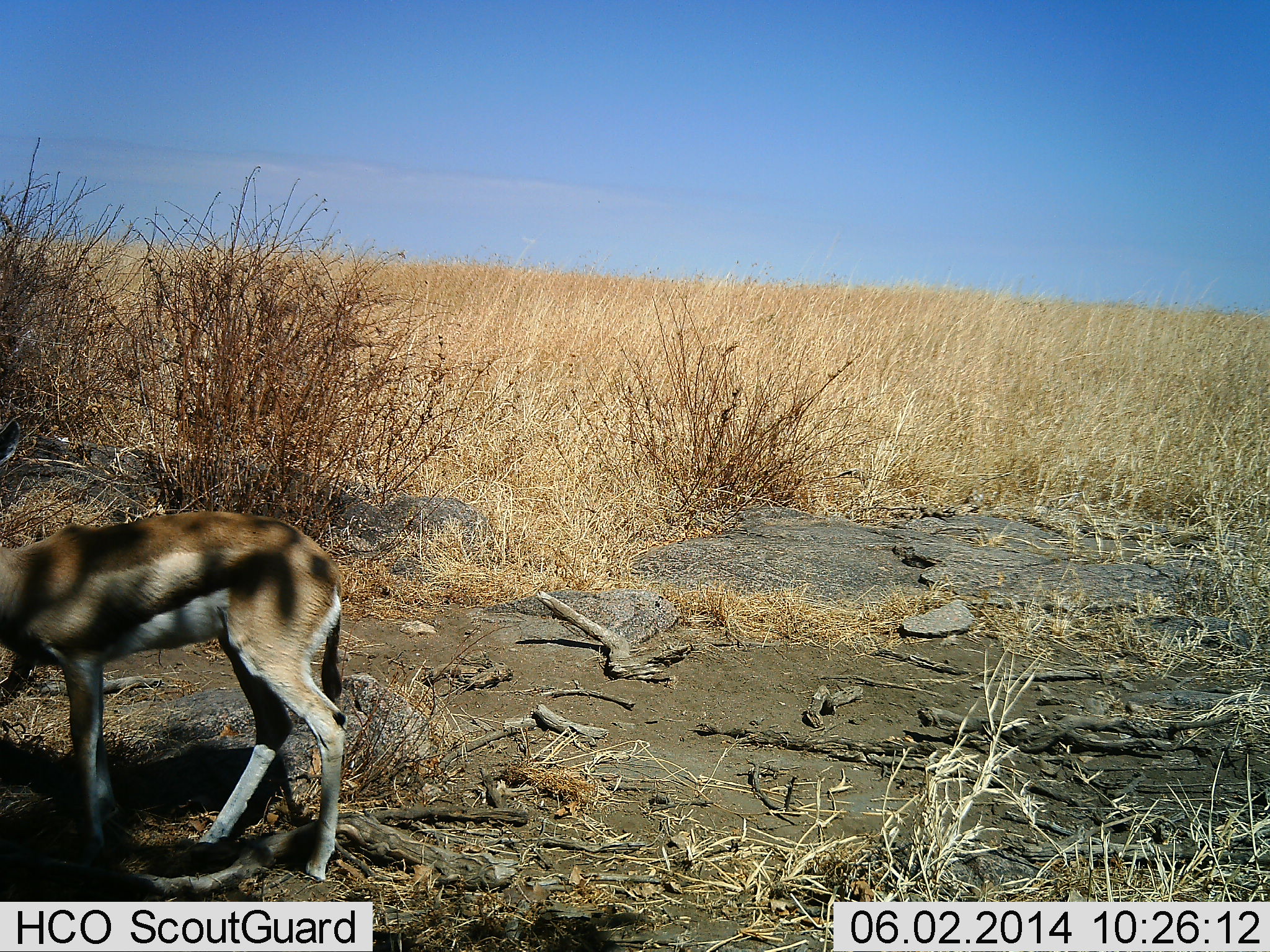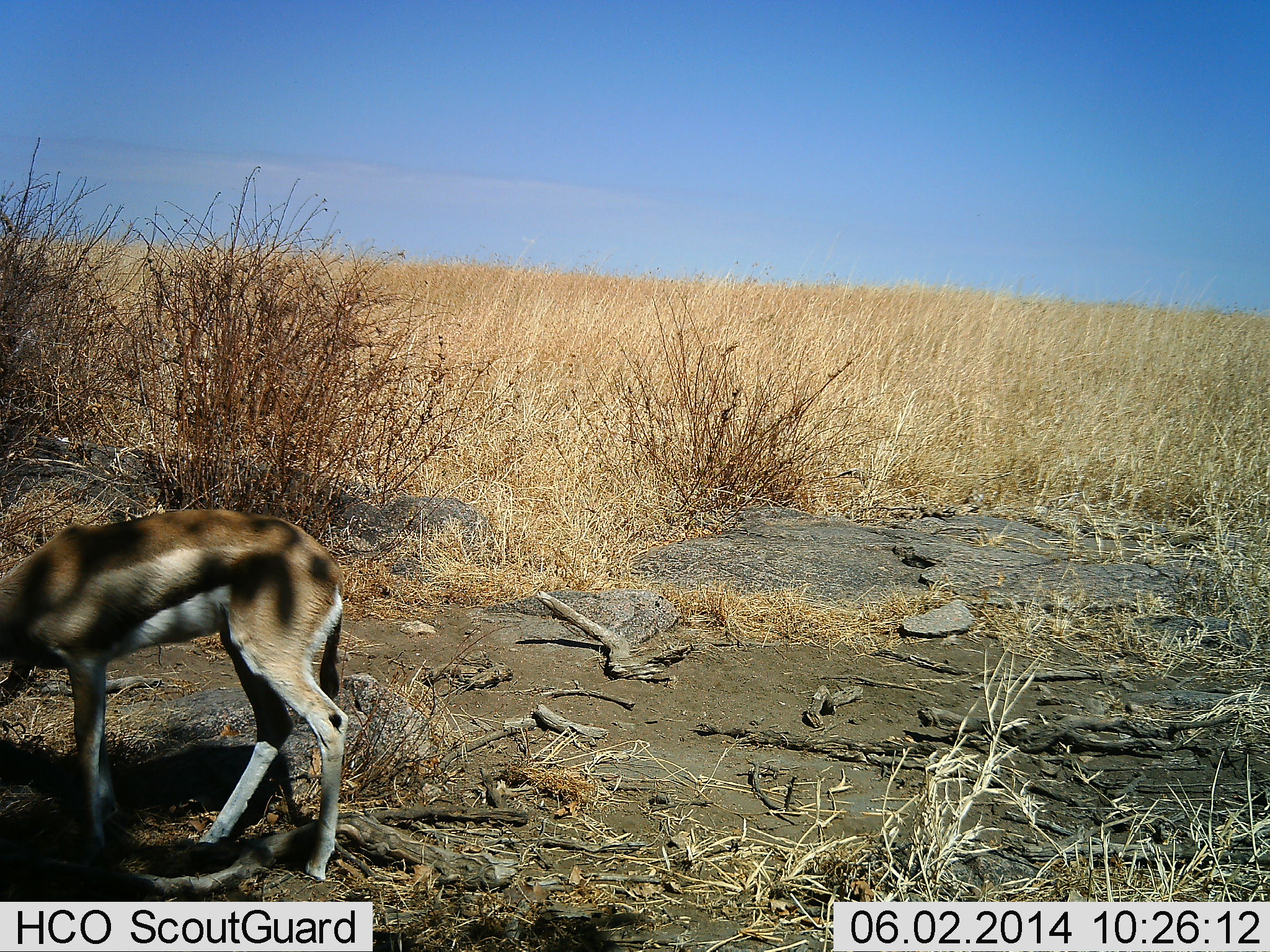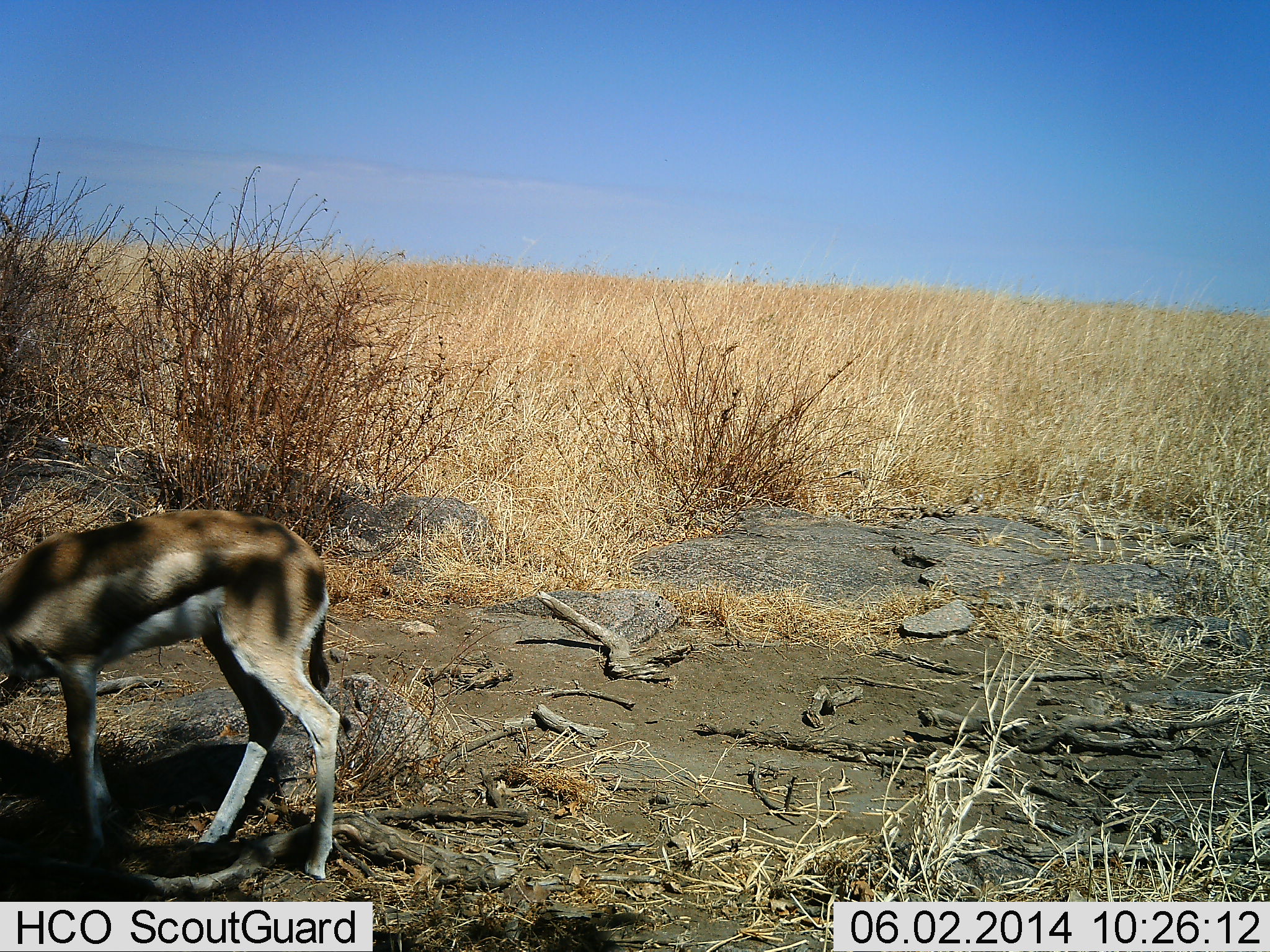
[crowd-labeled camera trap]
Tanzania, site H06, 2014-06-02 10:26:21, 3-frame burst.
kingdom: Animalia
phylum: Chordata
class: Mammalia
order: Artiodactyla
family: Bovidae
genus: Eudorcas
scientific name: Eudorcas thomsonii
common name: thomson's gazelle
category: gazellethomsons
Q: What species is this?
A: Gazellethomsons (thomson's gazelle) (Eudorcas thomsonii).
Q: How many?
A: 1.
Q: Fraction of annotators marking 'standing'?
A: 10%.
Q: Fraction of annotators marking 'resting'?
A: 0%.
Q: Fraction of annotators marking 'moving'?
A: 0%.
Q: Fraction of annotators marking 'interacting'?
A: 0%.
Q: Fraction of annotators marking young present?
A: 10%.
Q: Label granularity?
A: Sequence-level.